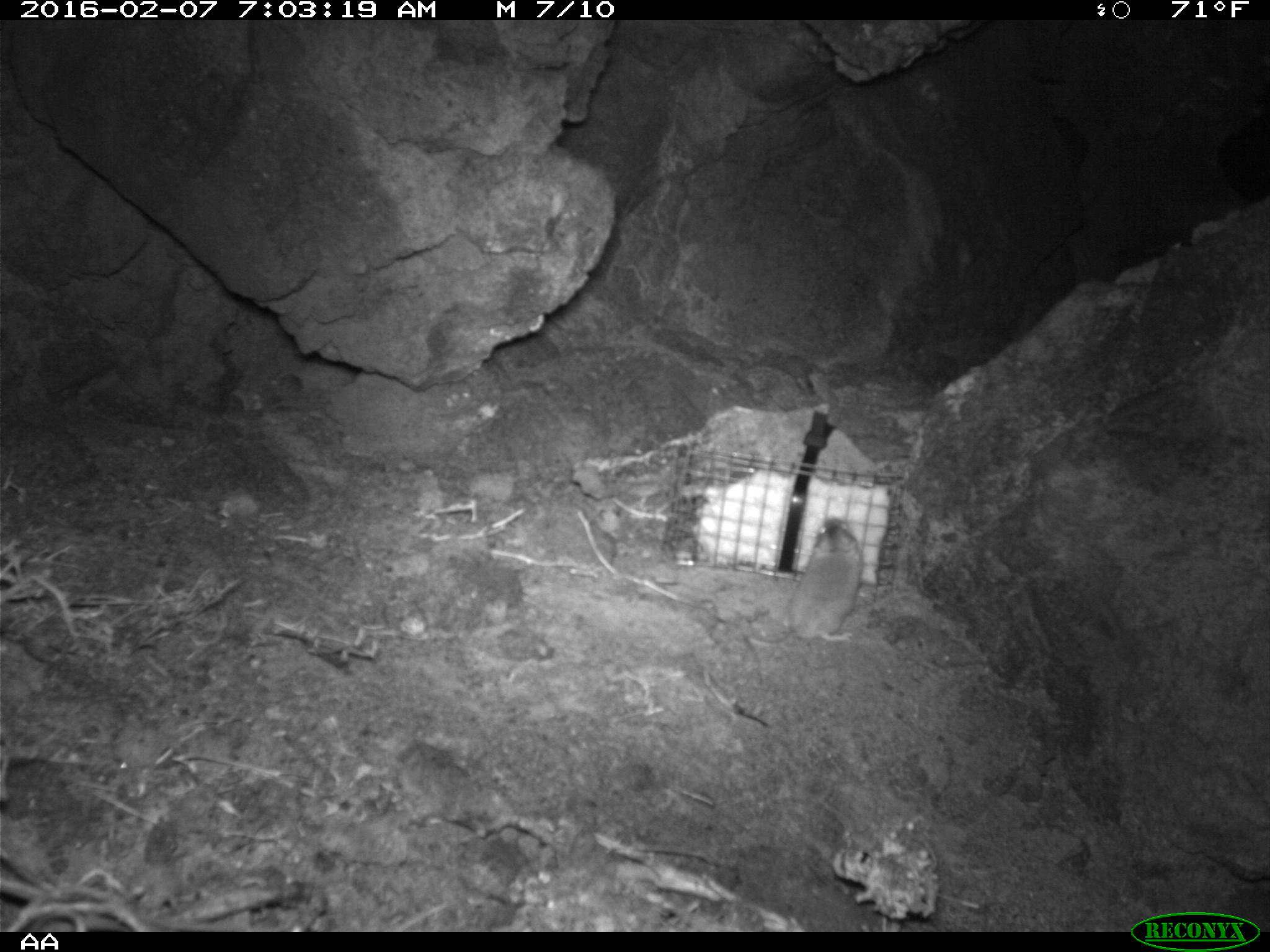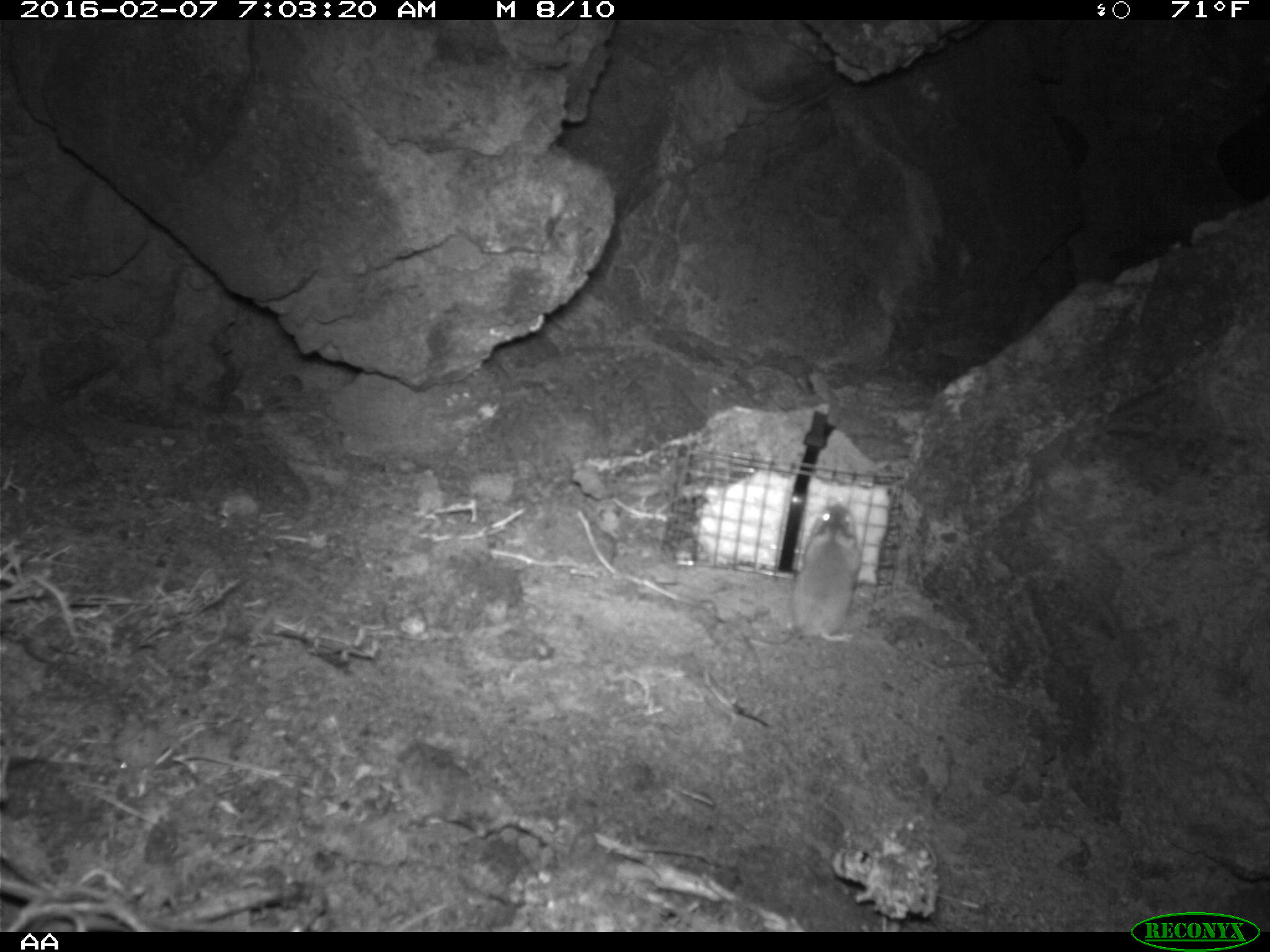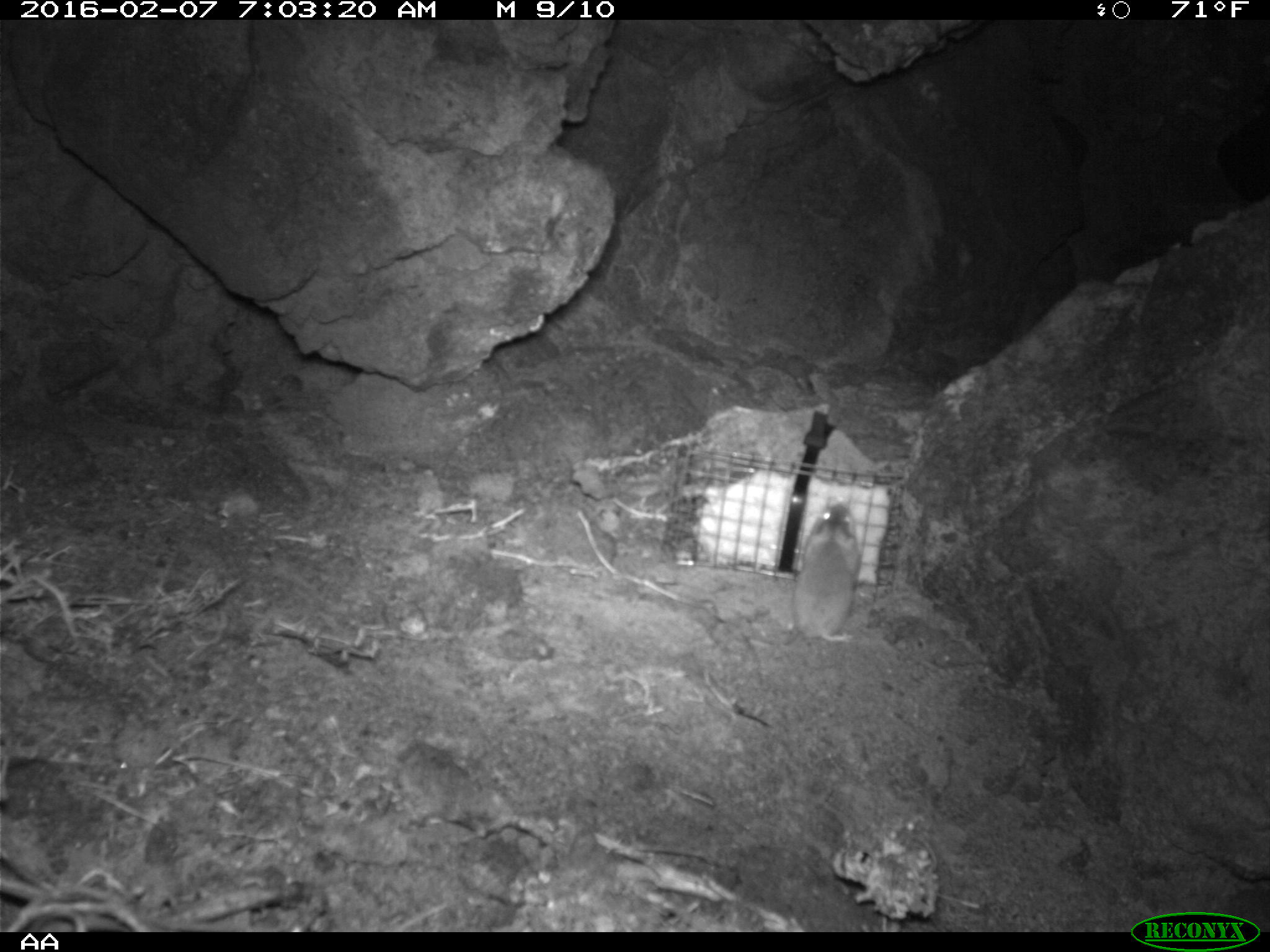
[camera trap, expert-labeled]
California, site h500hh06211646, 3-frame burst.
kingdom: Animalia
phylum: Chordata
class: Mammalia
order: Rodentia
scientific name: Rodentia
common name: rodent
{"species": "rodent (Rodentia)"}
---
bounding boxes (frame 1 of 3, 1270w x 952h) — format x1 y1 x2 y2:
rodent: 753 511 861 640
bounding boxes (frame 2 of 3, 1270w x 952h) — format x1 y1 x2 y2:
rodent: 792 496 862 645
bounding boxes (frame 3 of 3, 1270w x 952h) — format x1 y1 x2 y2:
rodent: 785 503 861 640